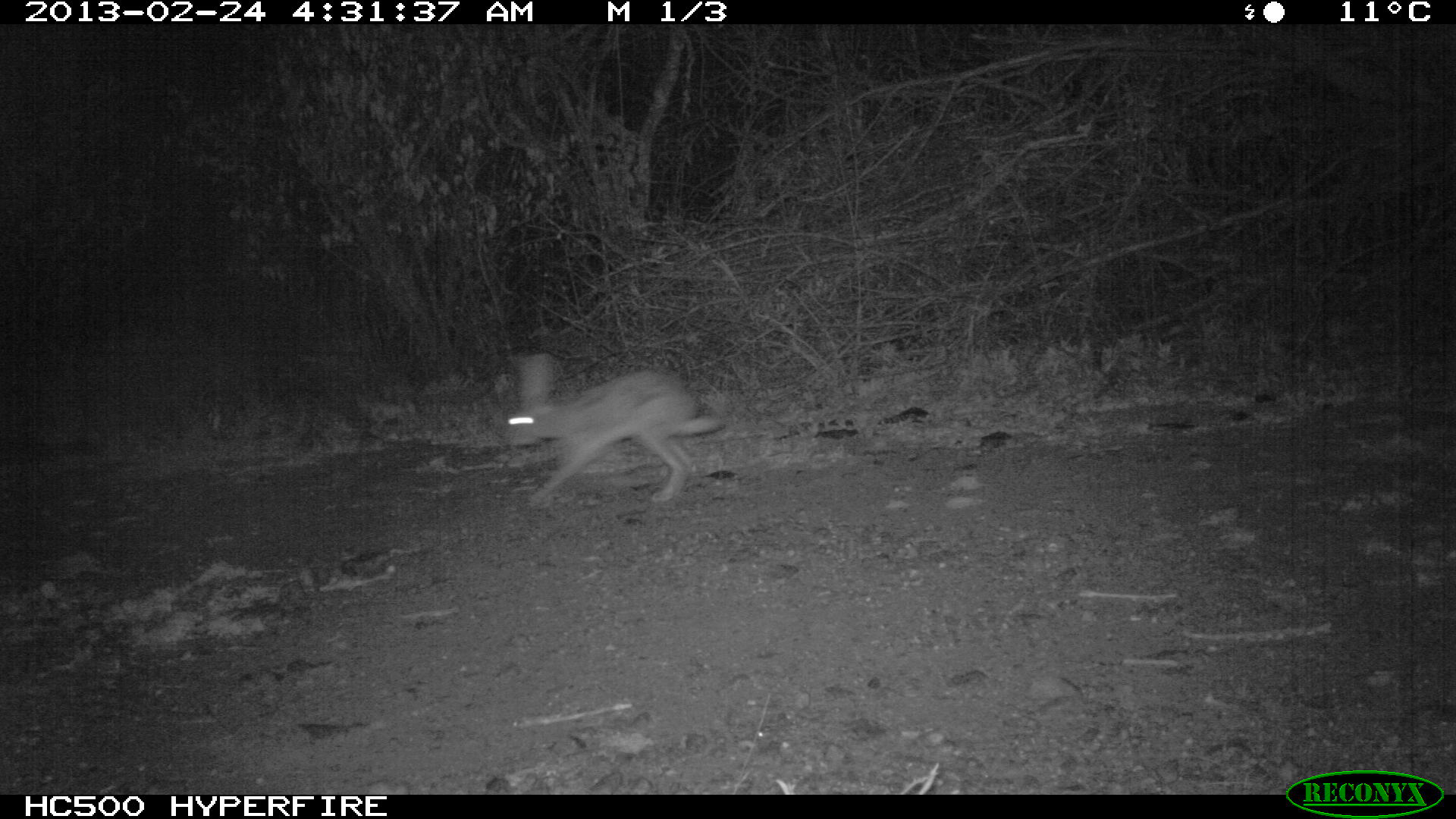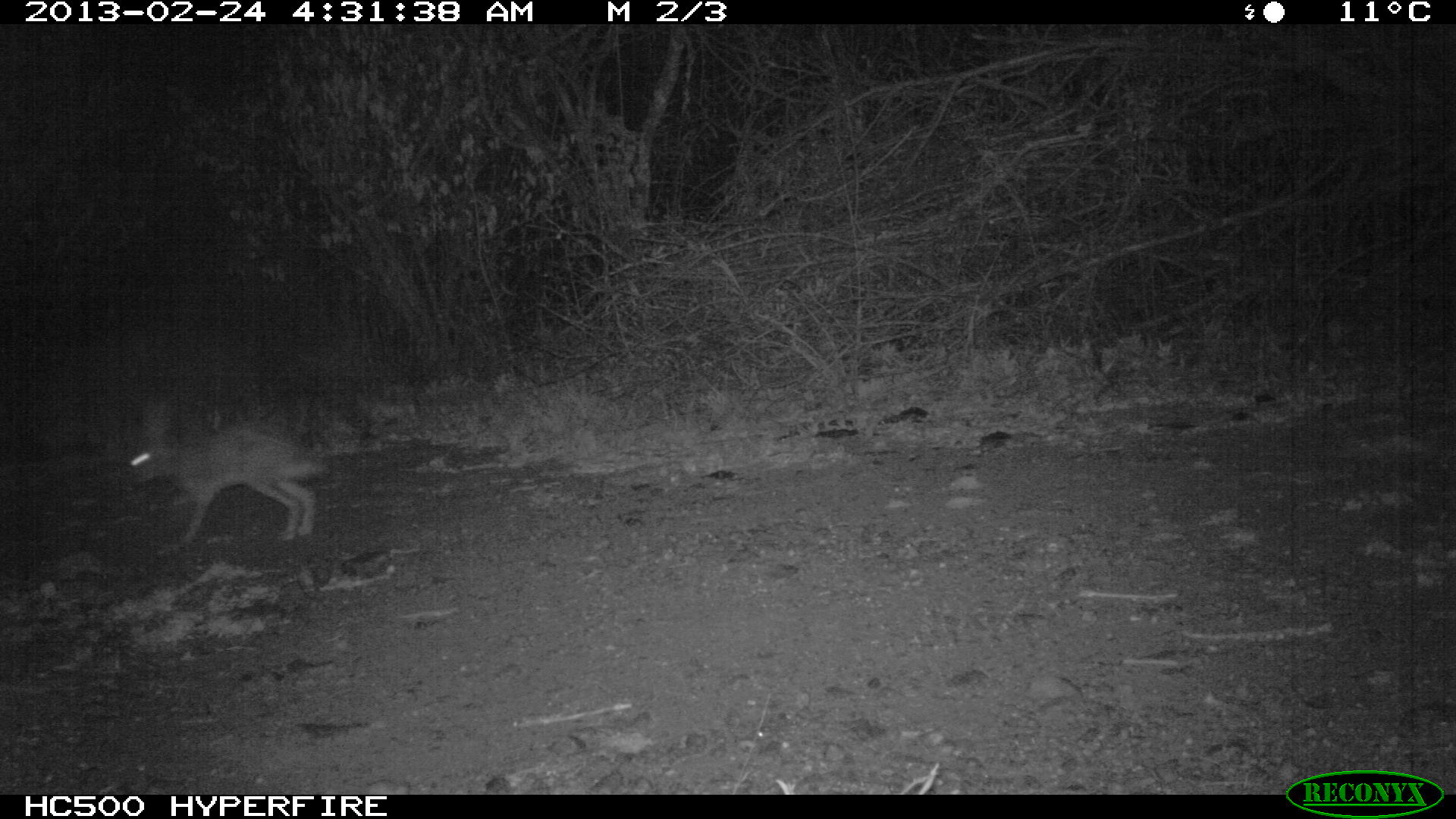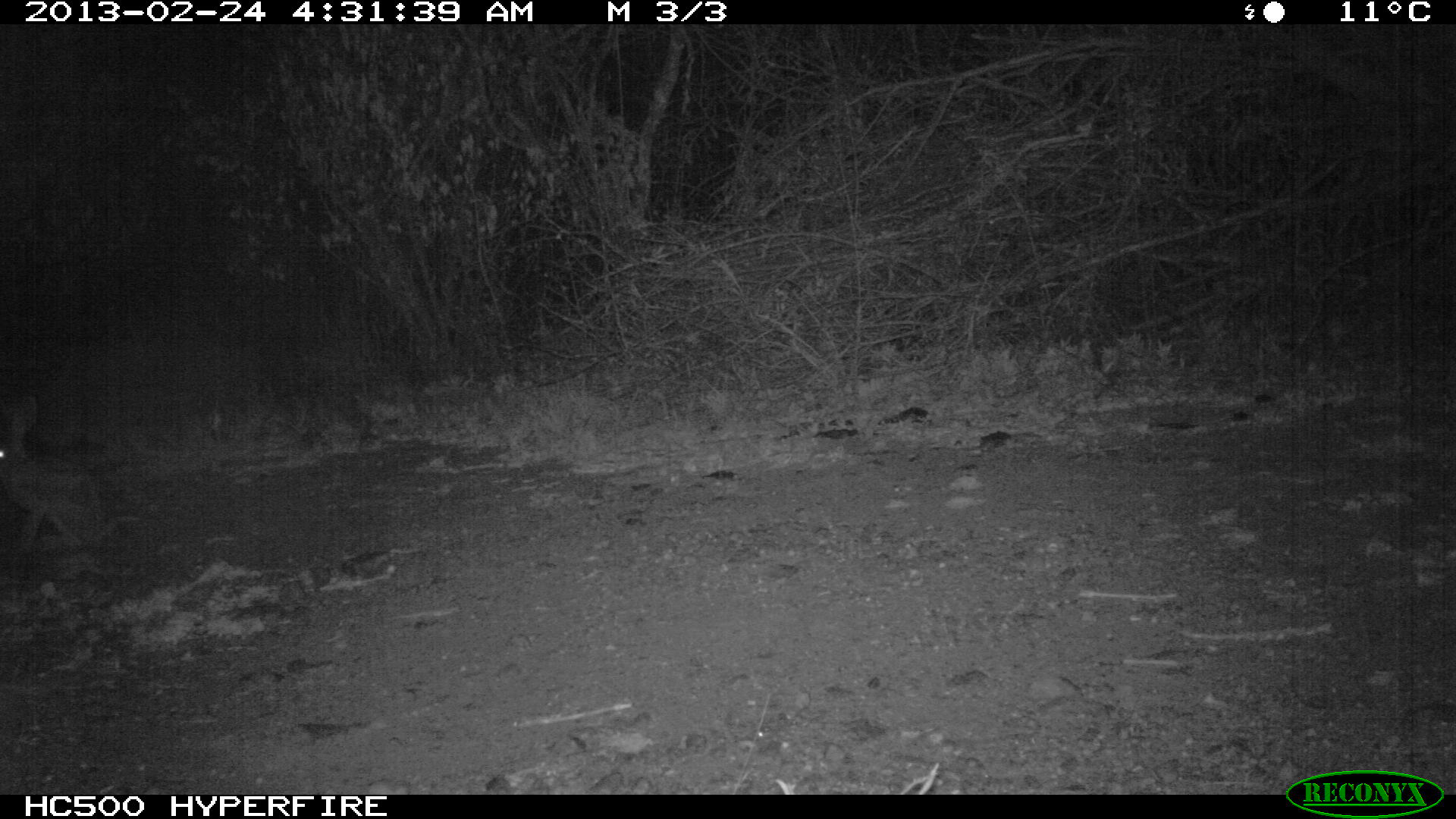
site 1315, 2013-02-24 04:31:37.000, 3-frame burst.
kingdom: Animalia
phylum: Chordata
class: Mammalia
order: Lagomorpha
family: Leporidae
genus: Lepus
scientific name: Lepus saxatilis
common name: scrub hare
Lepus saxatilis (scrub hare), count 1.